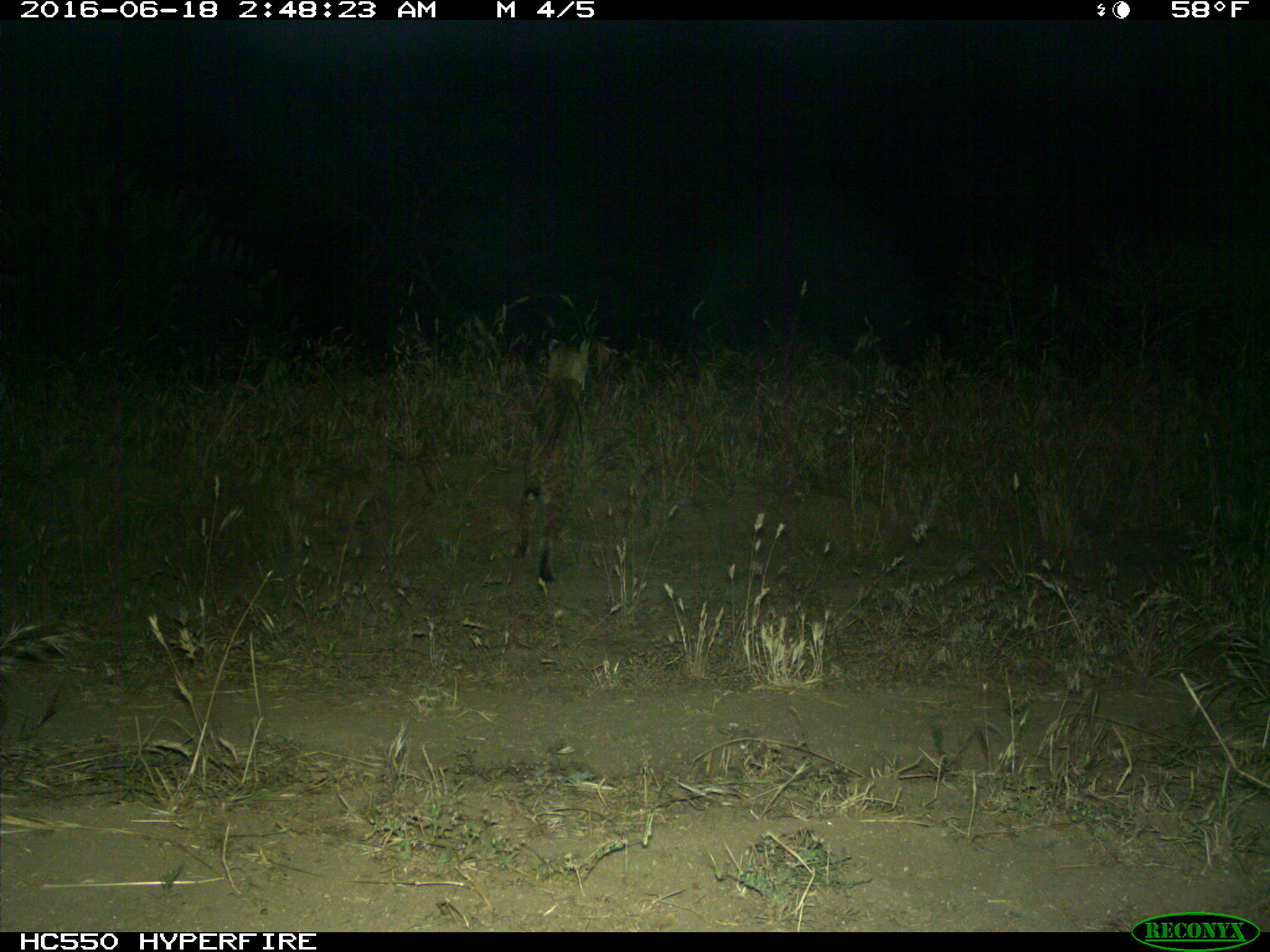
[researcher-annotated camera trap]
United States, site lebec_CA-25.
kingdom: Animalia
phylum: Chordata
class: Mammalia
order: Carnivora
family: Felidae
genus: Lynx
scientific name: Lynx rufus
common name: bobcat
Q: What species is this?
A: Lynx rufus (bobcat).